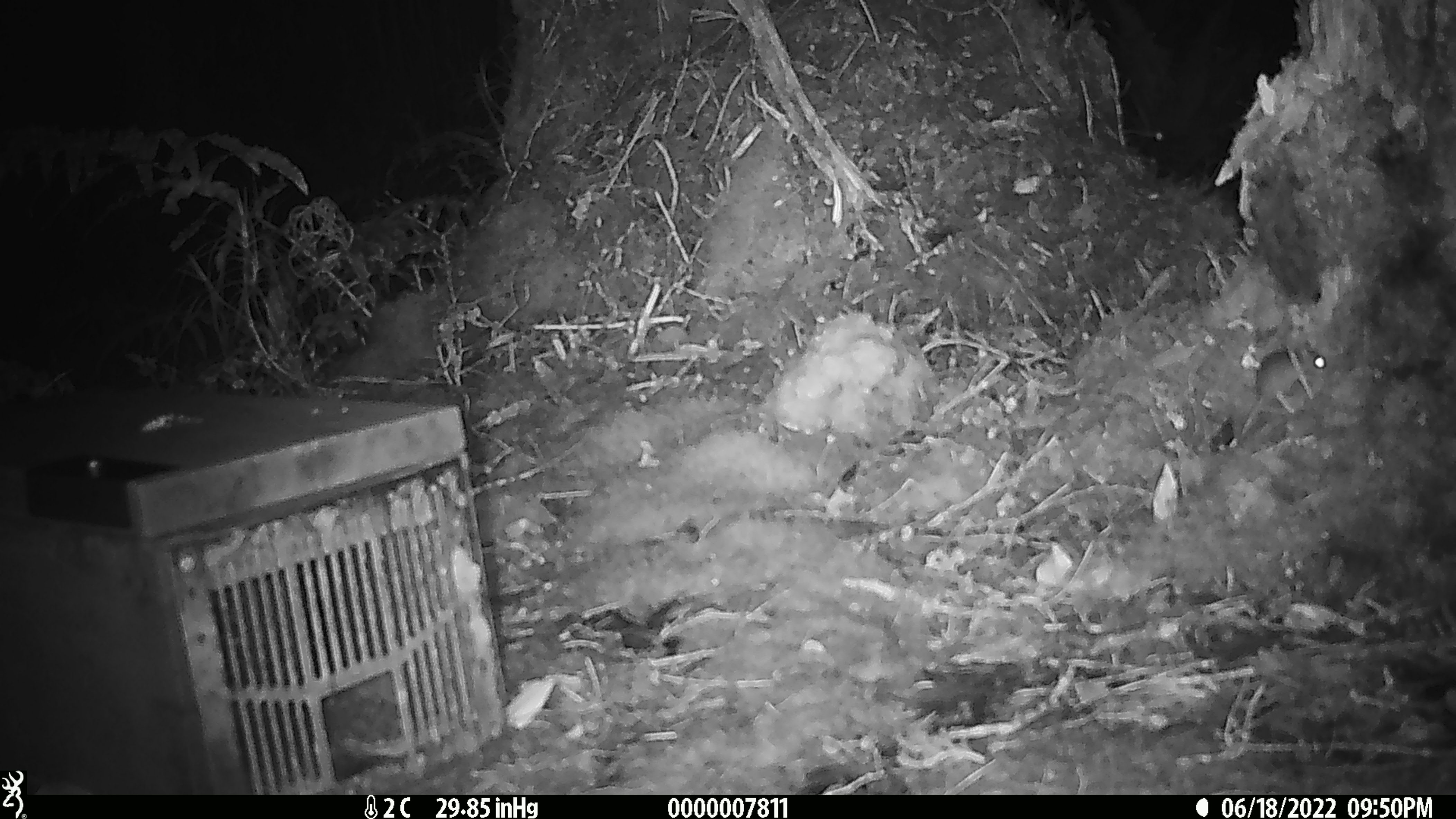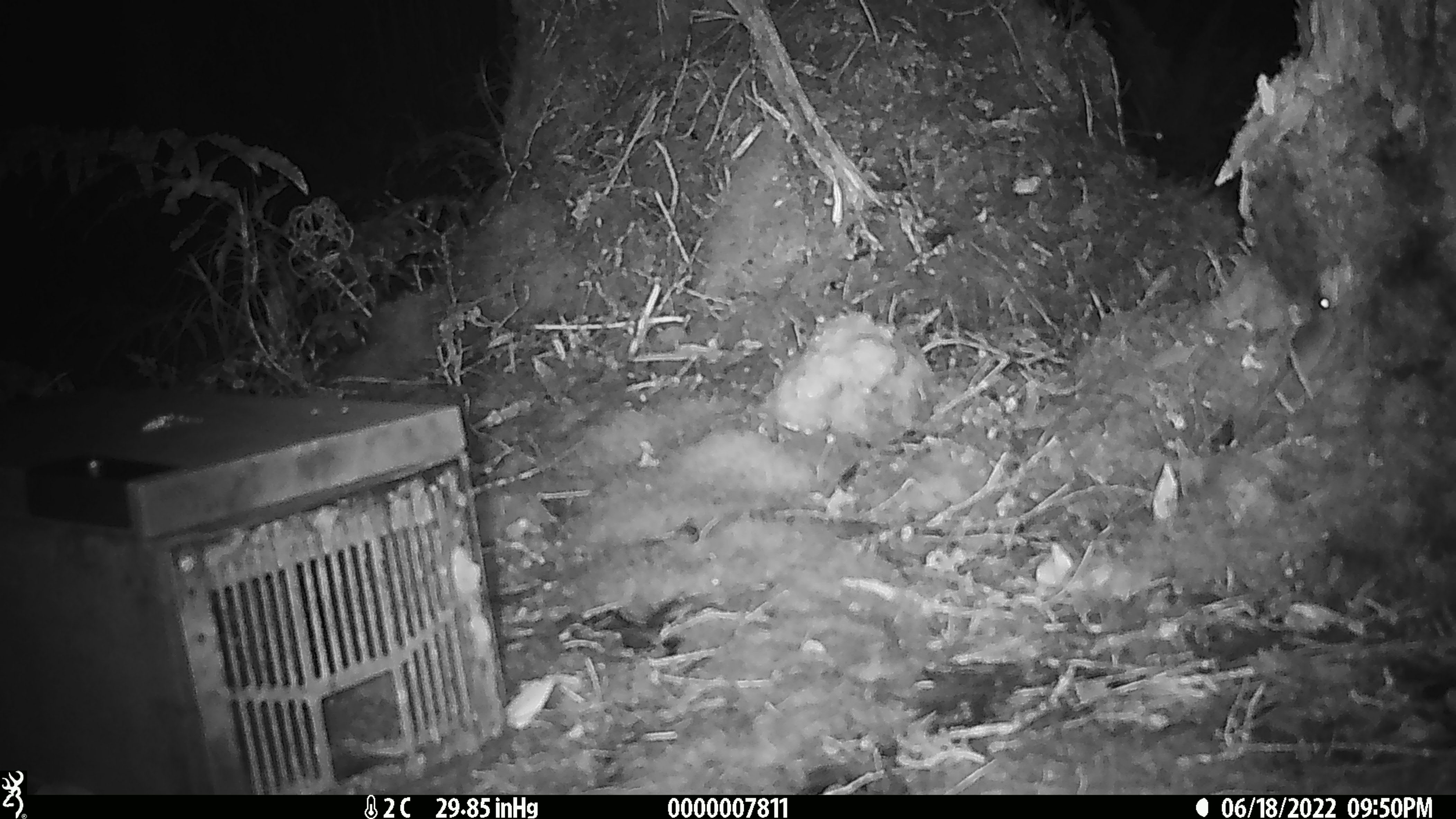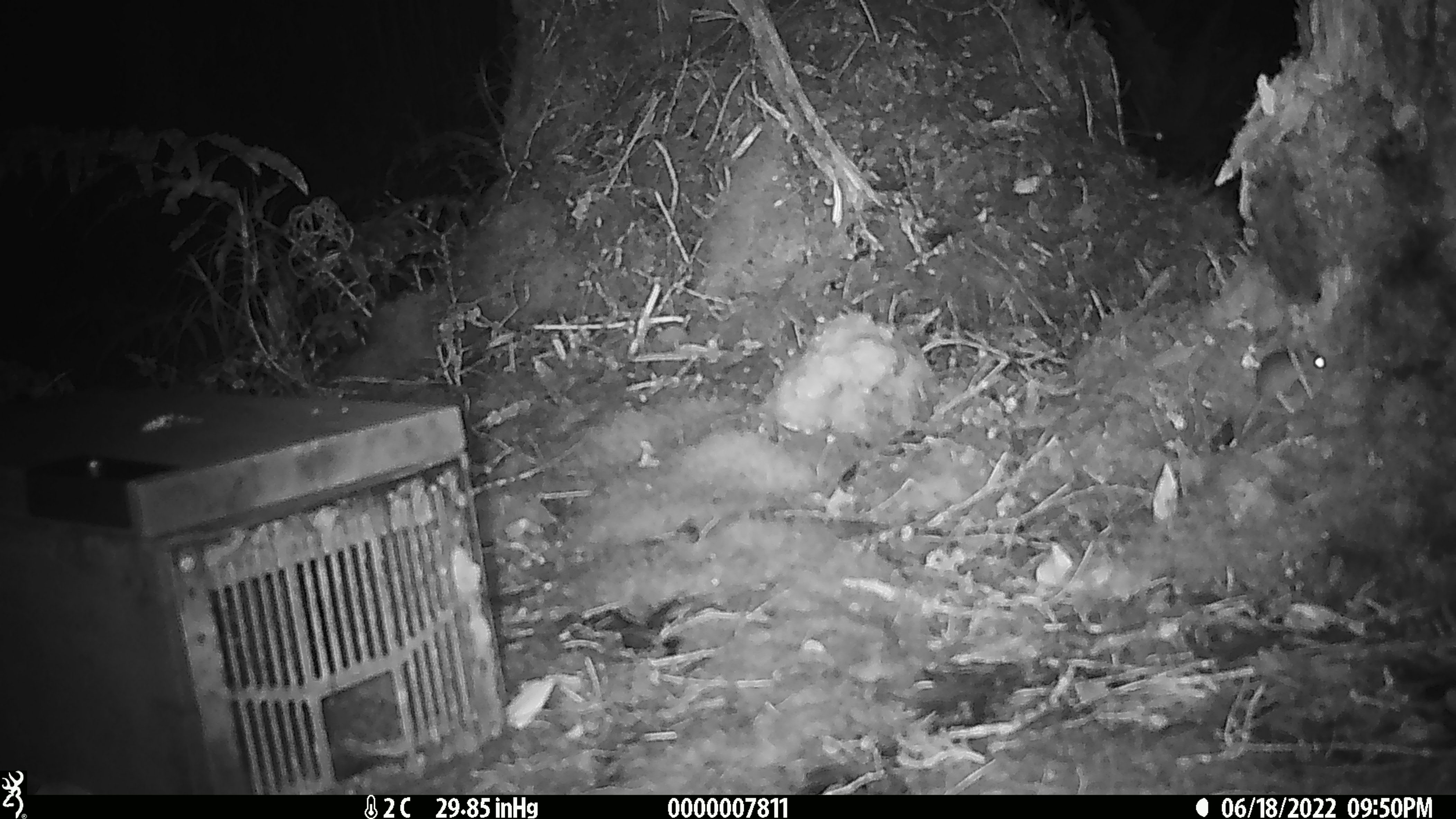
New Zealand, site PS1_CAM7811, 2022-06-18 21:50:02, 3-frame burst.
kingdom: Animalia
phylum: Chordata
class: Mammalia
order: Rodentia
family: Muridae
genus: Mus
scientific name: Mus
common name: mouse